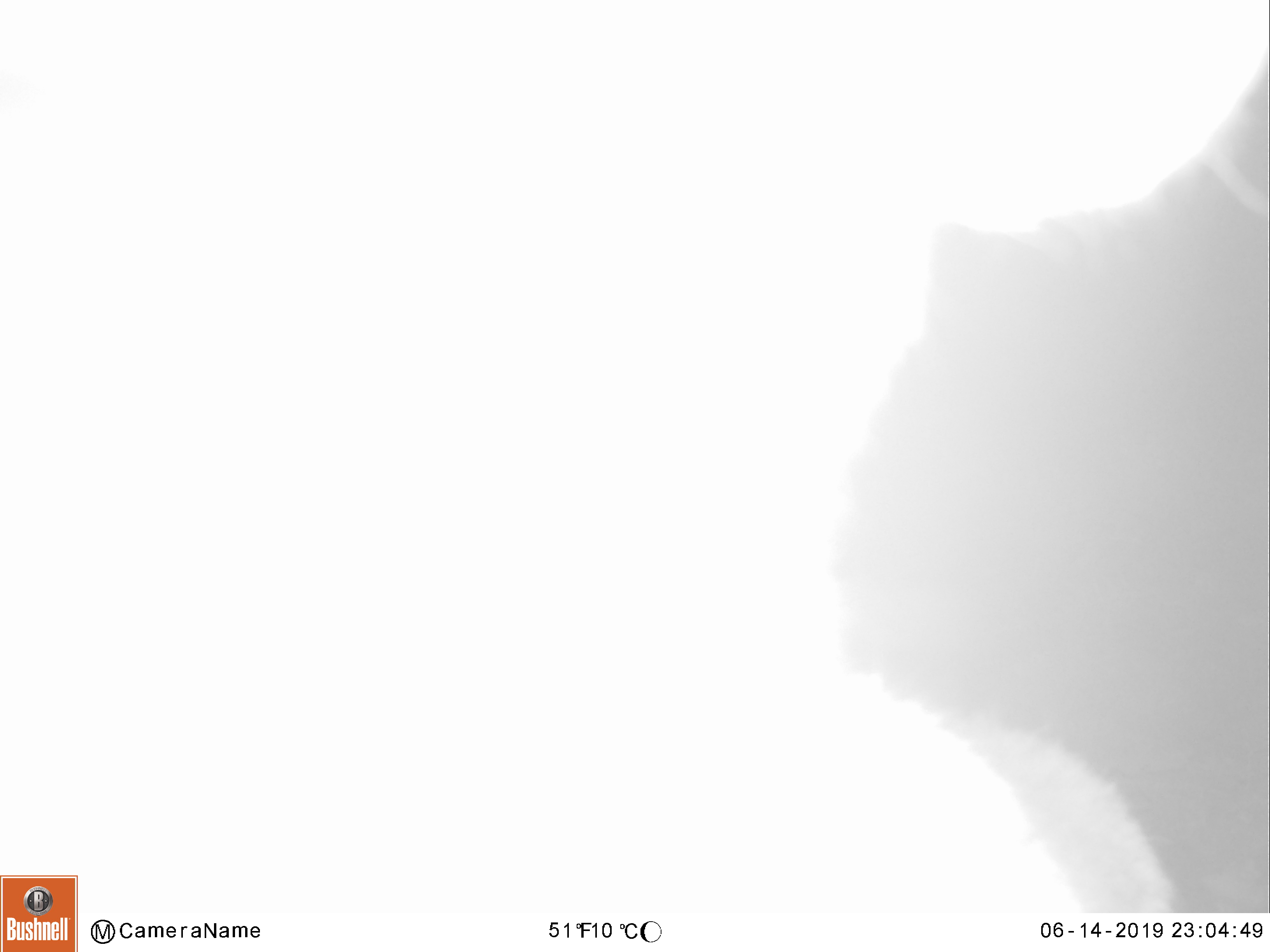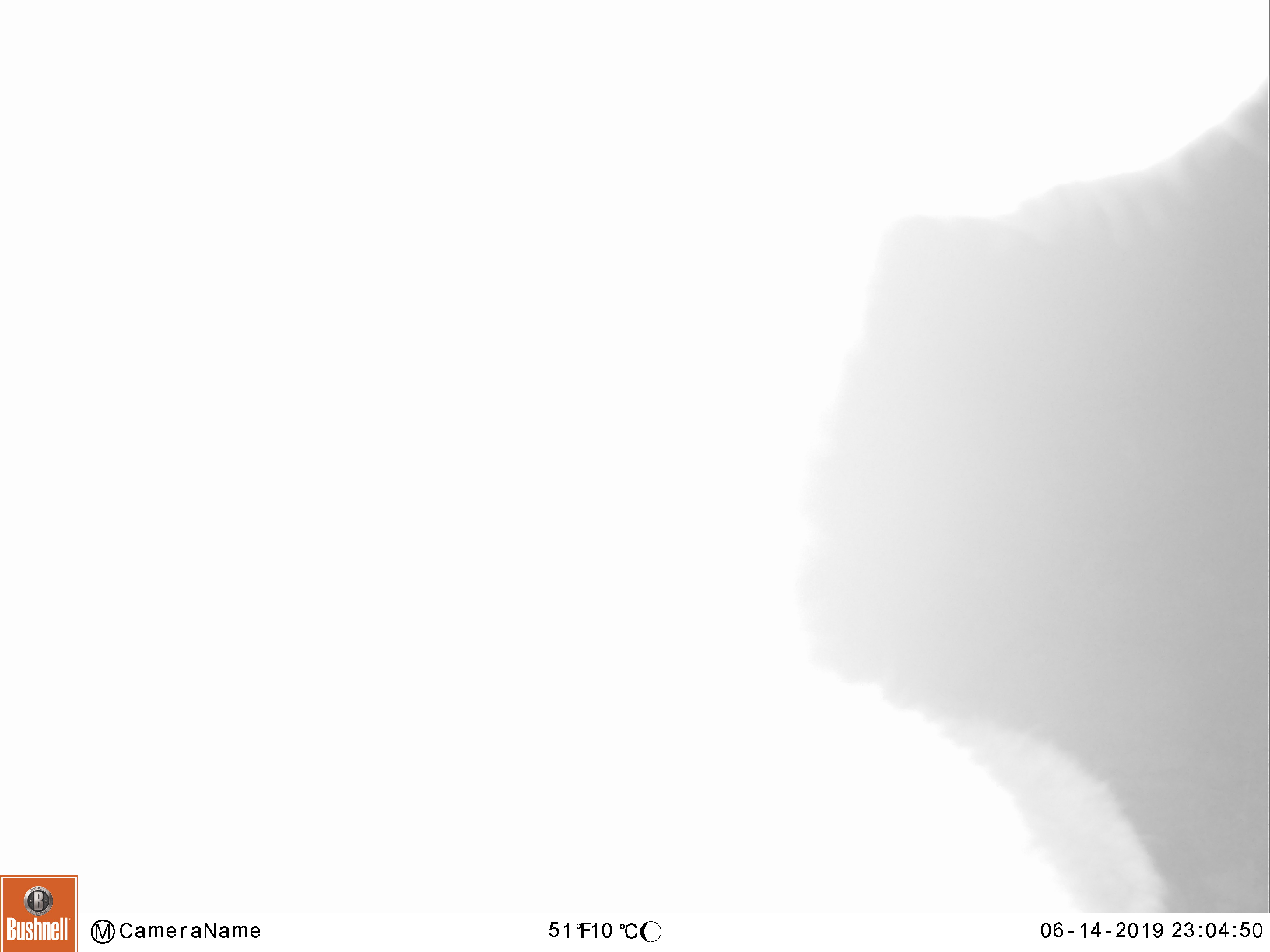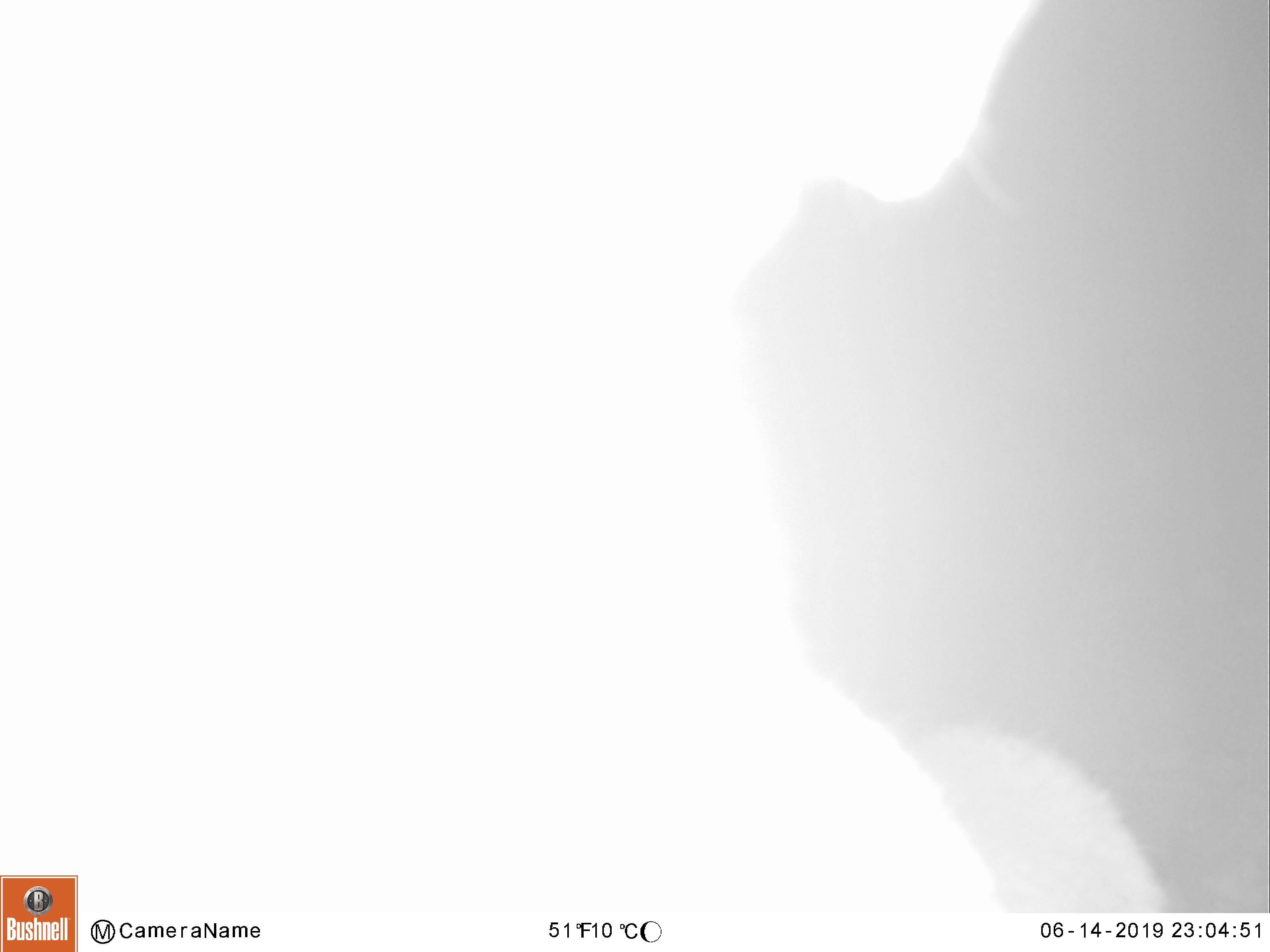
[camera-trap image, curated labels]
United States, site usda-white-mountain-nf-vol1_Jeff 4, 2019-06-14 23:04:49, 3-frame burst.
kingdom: Animalia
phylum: Chordata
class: Mammalia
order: Artiodactyla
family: Cervidae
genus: Alces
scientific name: Alces alces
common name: moose